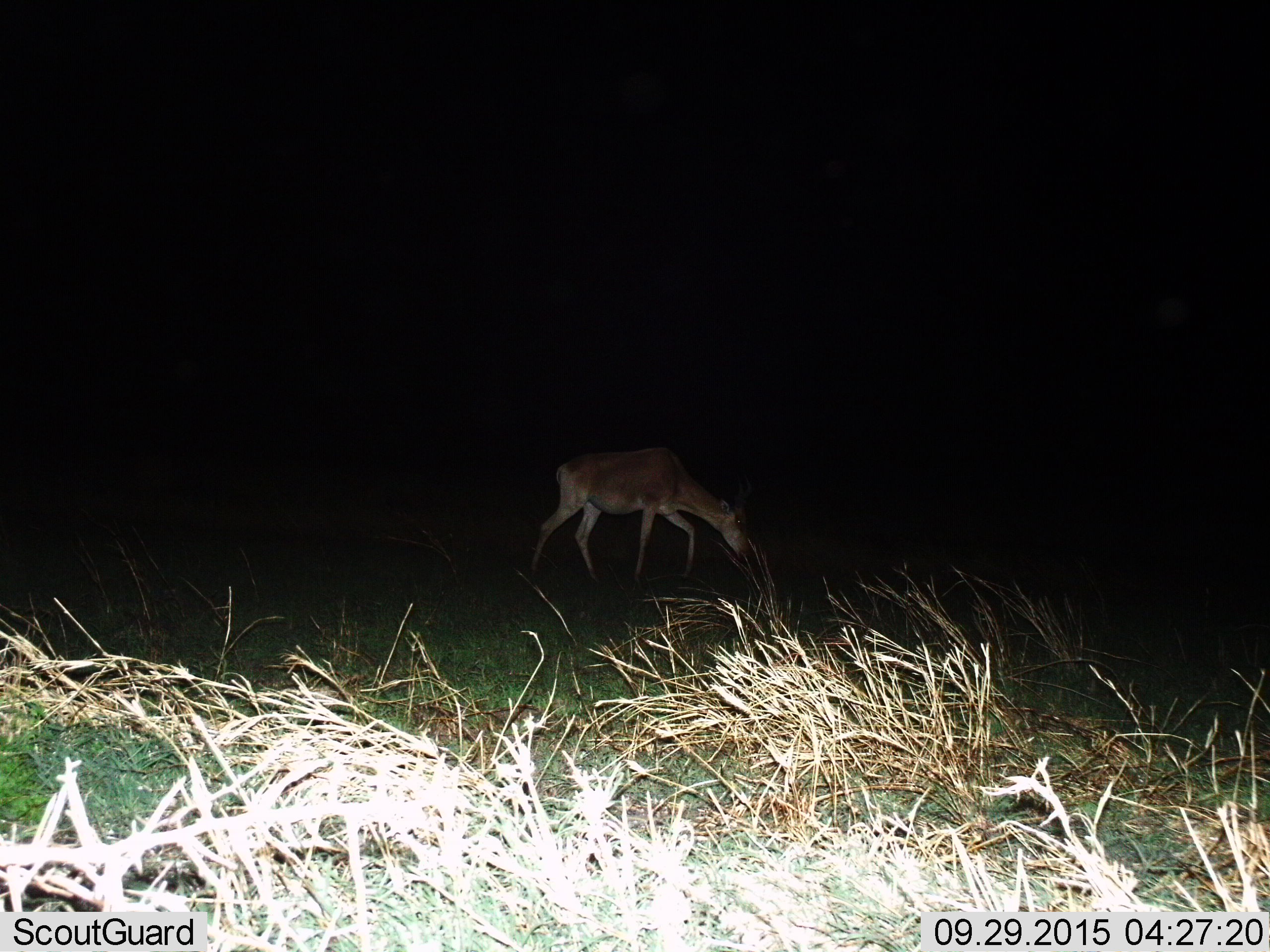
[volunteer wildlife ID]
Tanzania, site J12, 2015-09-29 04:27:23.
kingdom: Animalia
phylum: Chordata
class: Mammalia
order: Artiodactyla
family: Bovidae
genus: Alcelaphus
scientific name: Alcelaphus buselaphus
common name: hartebeest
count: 1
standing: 0%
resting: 0%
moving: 67%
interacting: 0%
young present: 0%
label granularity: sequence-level